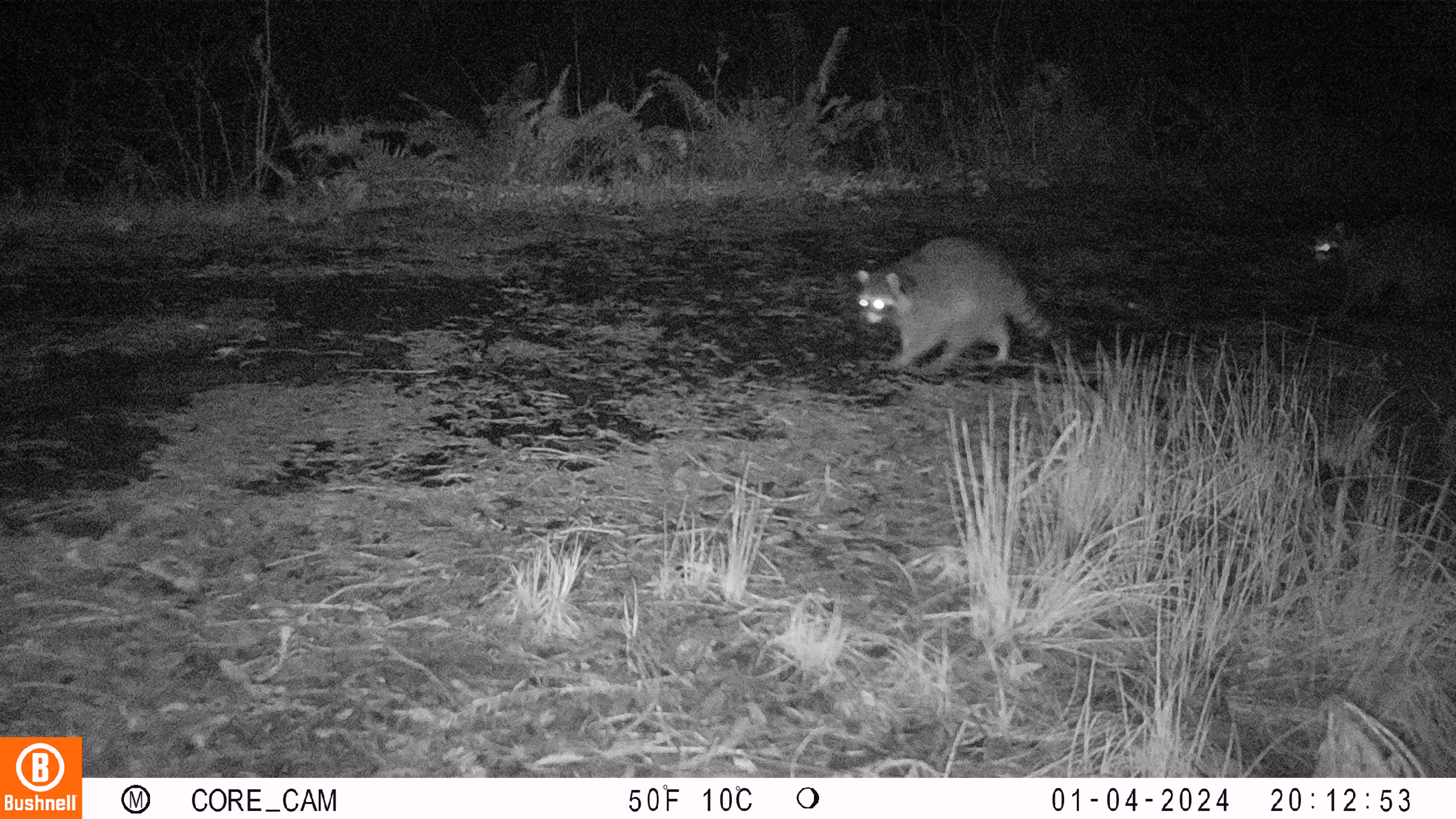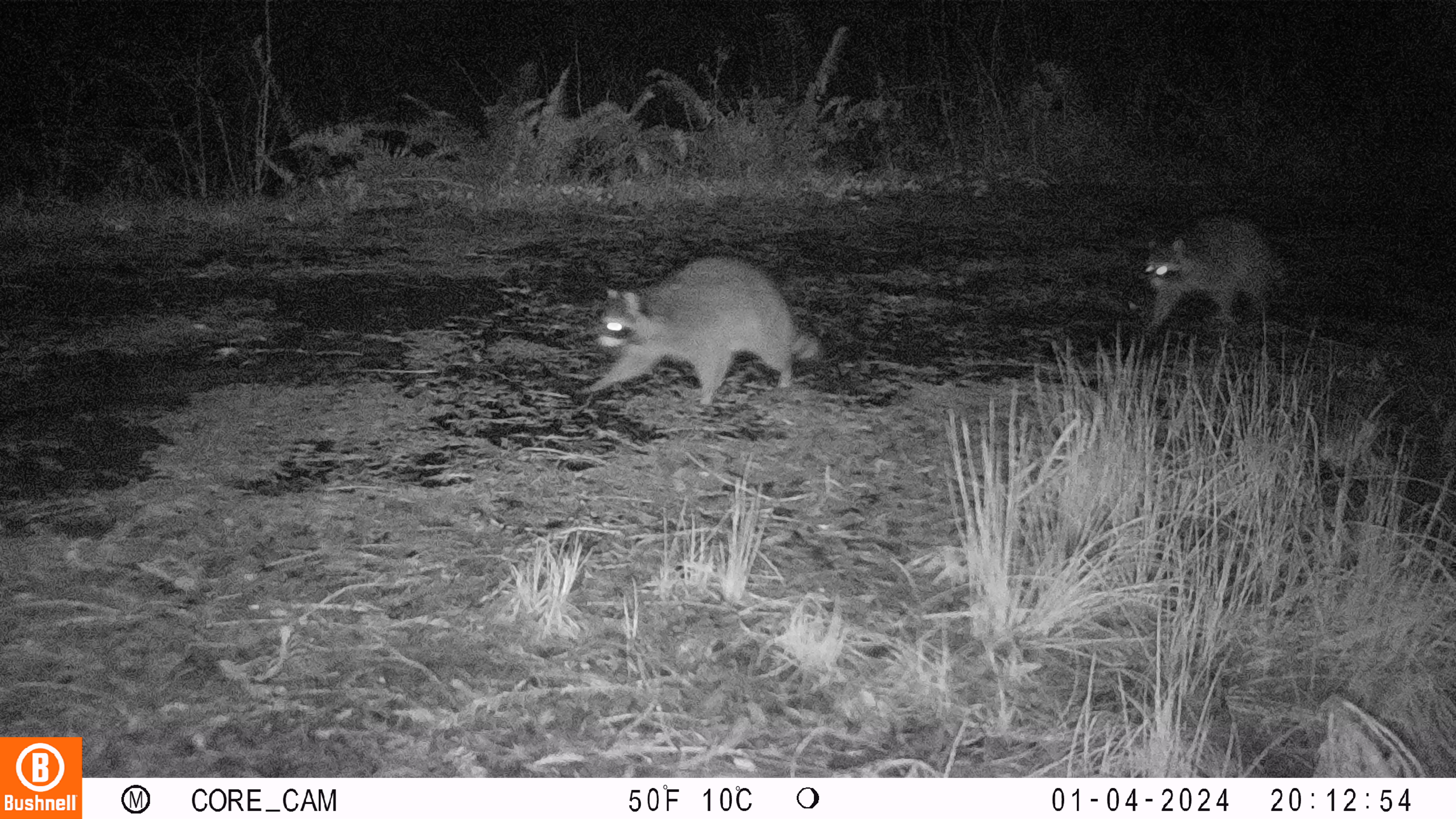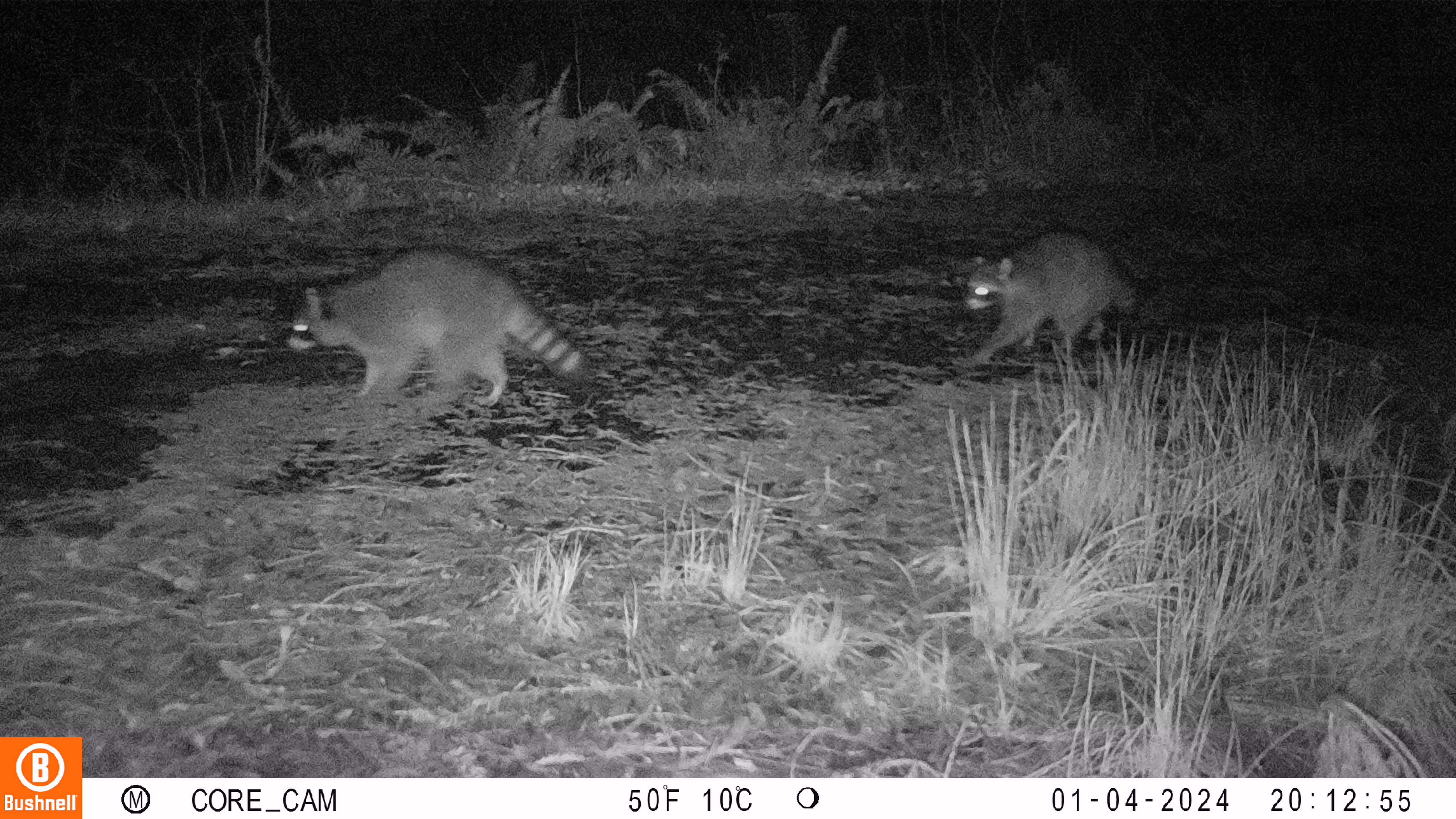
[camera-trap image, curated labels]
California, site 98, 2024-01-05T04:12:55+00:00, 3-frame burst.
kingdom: Animalia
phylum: Chordata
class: Mammalia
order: Carnivora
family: Procyonidae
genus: Procyon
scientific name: Procyon lotor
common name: raccoon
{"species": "raccoon (Procyon lotor)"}